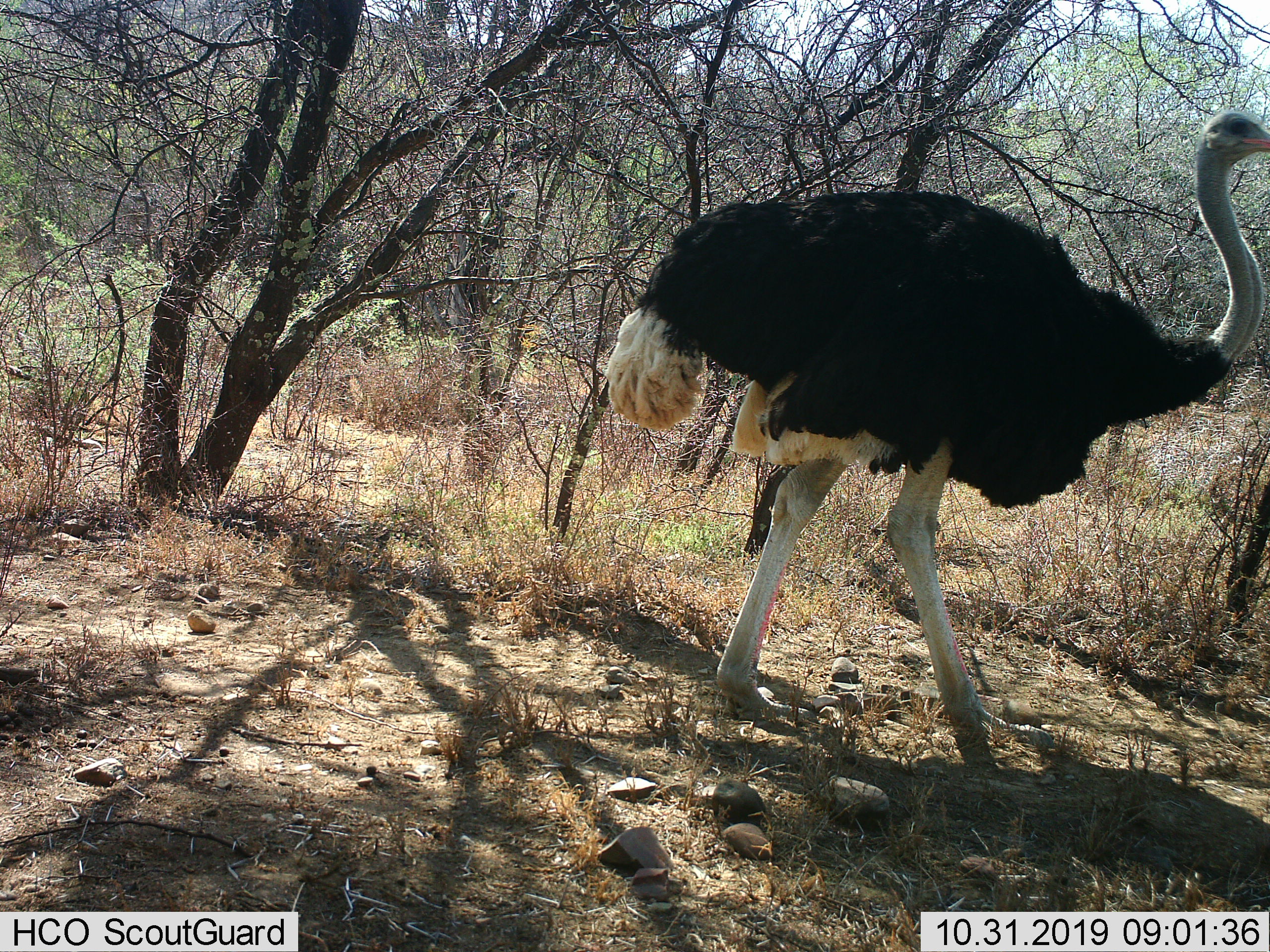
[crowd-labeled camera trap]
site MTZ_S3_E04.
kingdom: Animalia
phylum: Chordata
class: Aves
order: Struthioniformes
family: Struthionidae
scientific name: Struthionidae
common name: ostrich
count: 1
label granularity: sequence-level